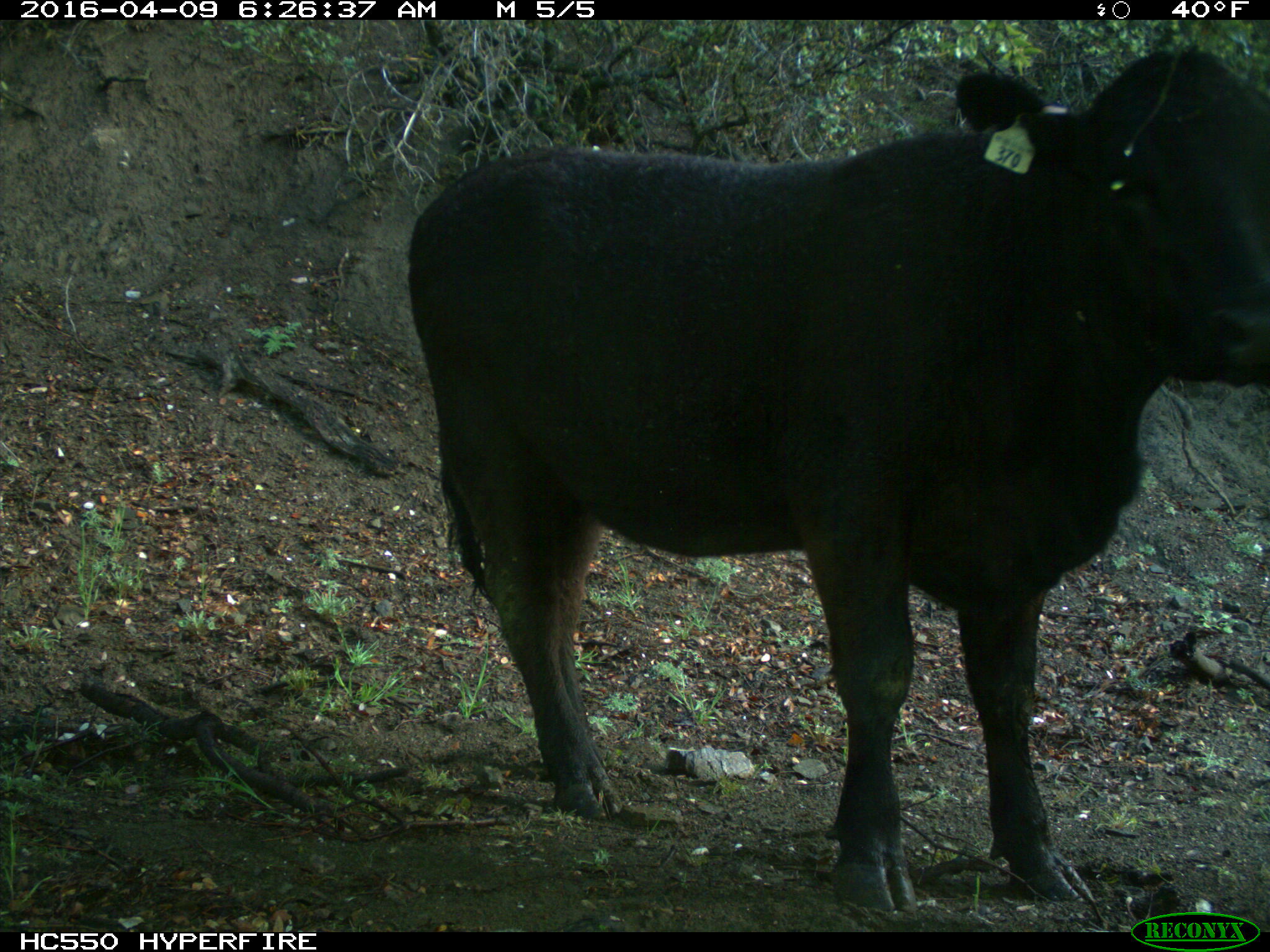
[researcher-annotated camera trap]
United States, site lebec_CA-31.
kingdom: Animalia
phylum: Chordata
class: Mammalia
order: Artiodactyla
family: Bovidae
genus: Bos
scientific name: Bos taurus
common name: domestic cow